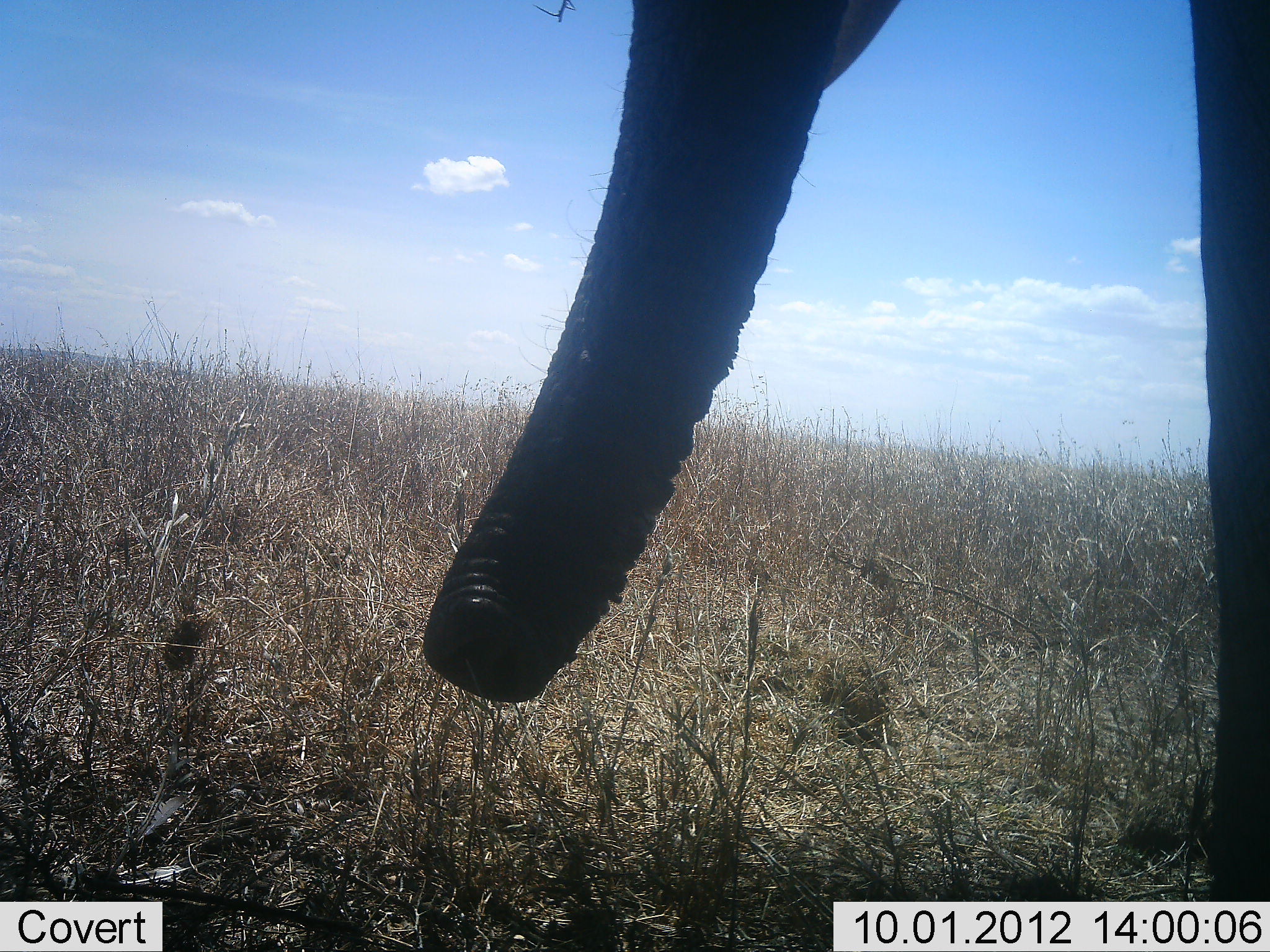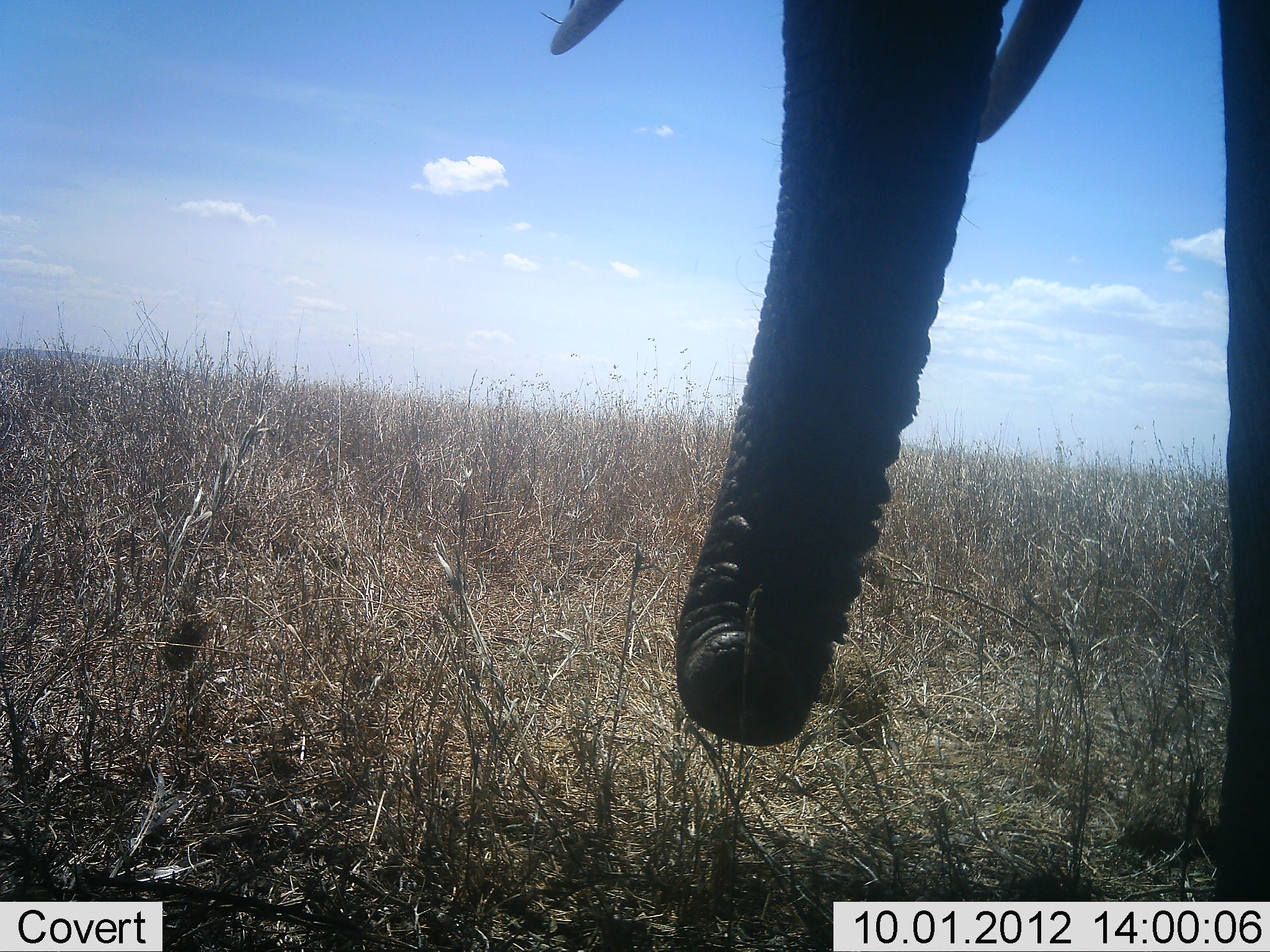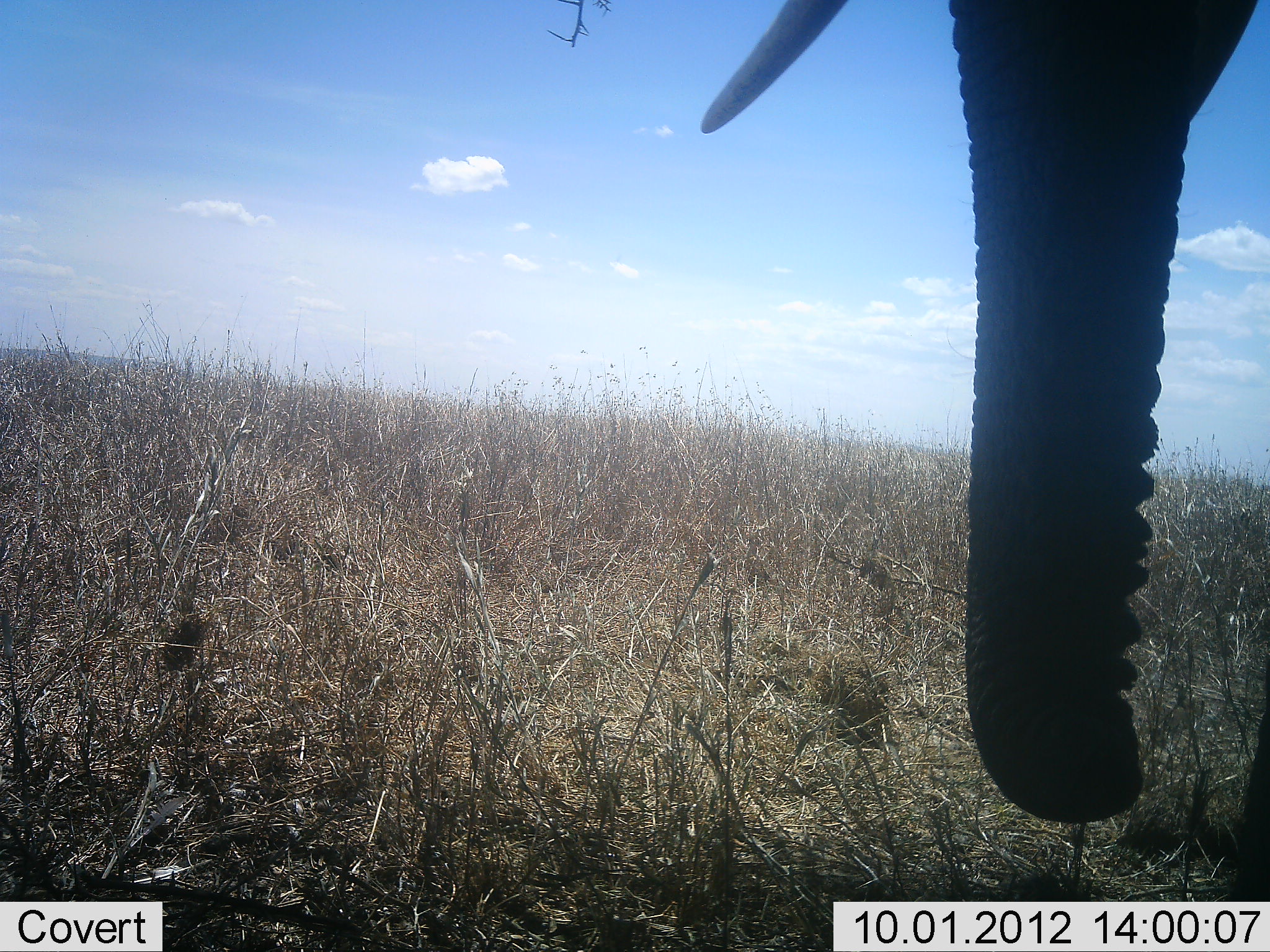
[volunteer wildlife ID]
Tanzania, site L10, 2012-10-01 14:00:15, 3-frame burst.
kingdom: Animalia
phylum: Chordata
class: Mammalia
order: Proboscidea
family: Elephantidae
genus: Loxodonta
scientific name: Loxodonta africana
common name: african bush elephant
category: elephant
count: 1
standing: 80%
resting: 0%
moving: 20%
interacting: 0%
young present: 0%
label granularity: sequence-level